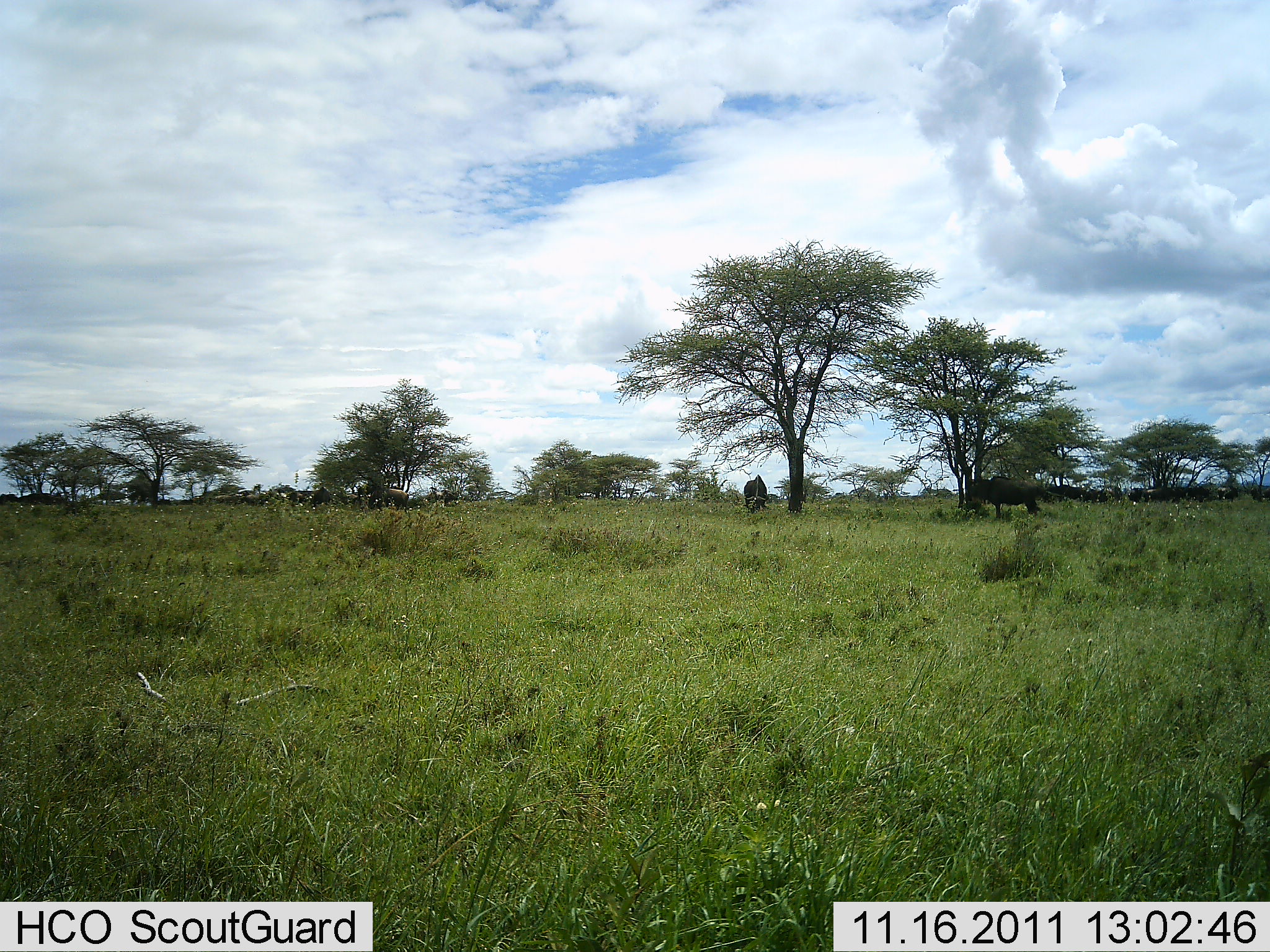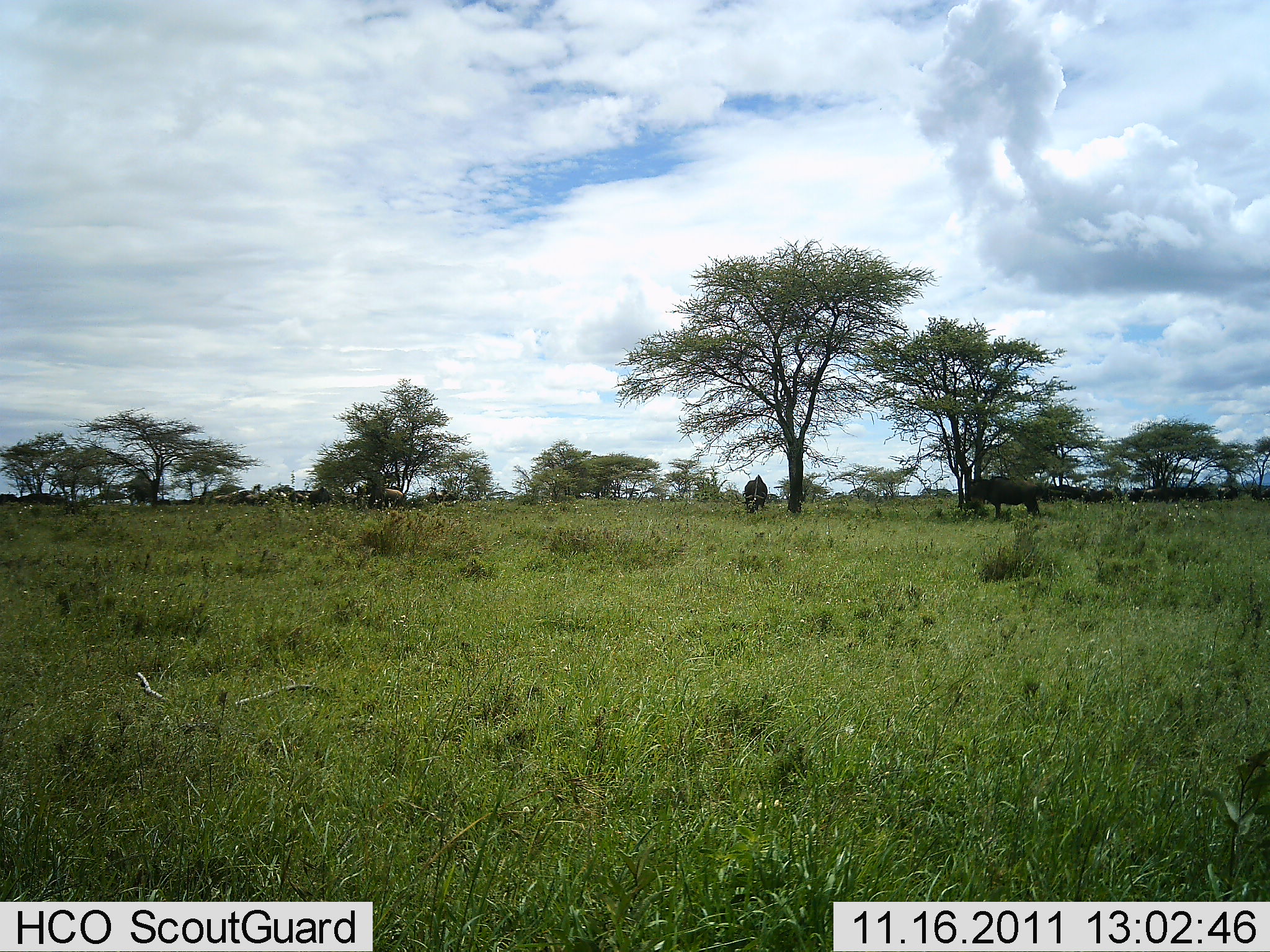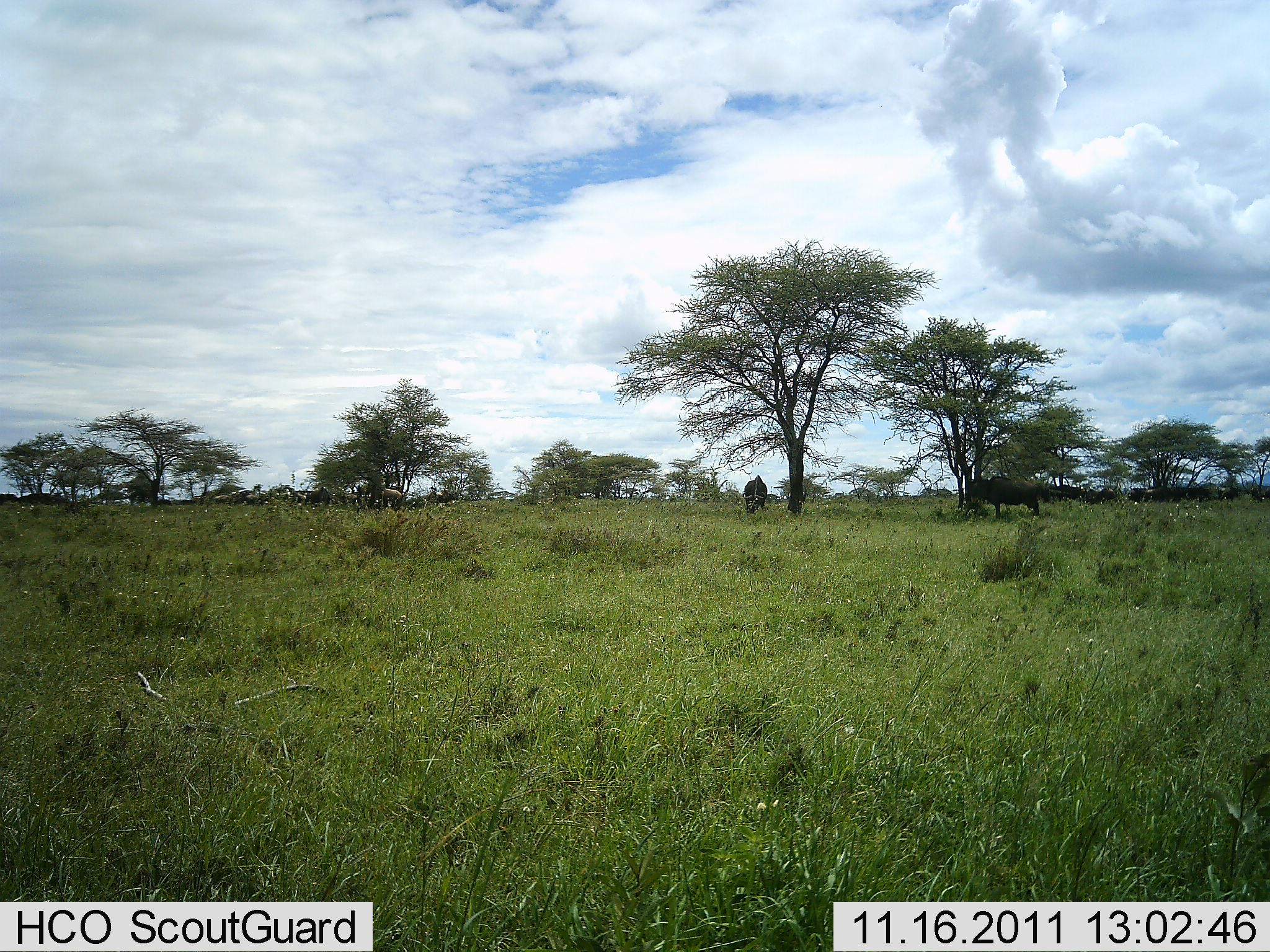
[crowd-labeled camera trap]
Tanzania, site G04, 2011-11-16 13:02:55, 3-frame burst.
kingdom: Animalia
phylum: Chordata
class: Mammalia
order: Artiodactyla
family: Bovidae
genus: Syncerus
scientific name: Syncerus caffer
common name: cape buffalo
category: buffalo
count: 2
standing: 89%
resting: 0%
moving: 0%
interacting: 0%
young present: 0%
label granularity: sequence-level